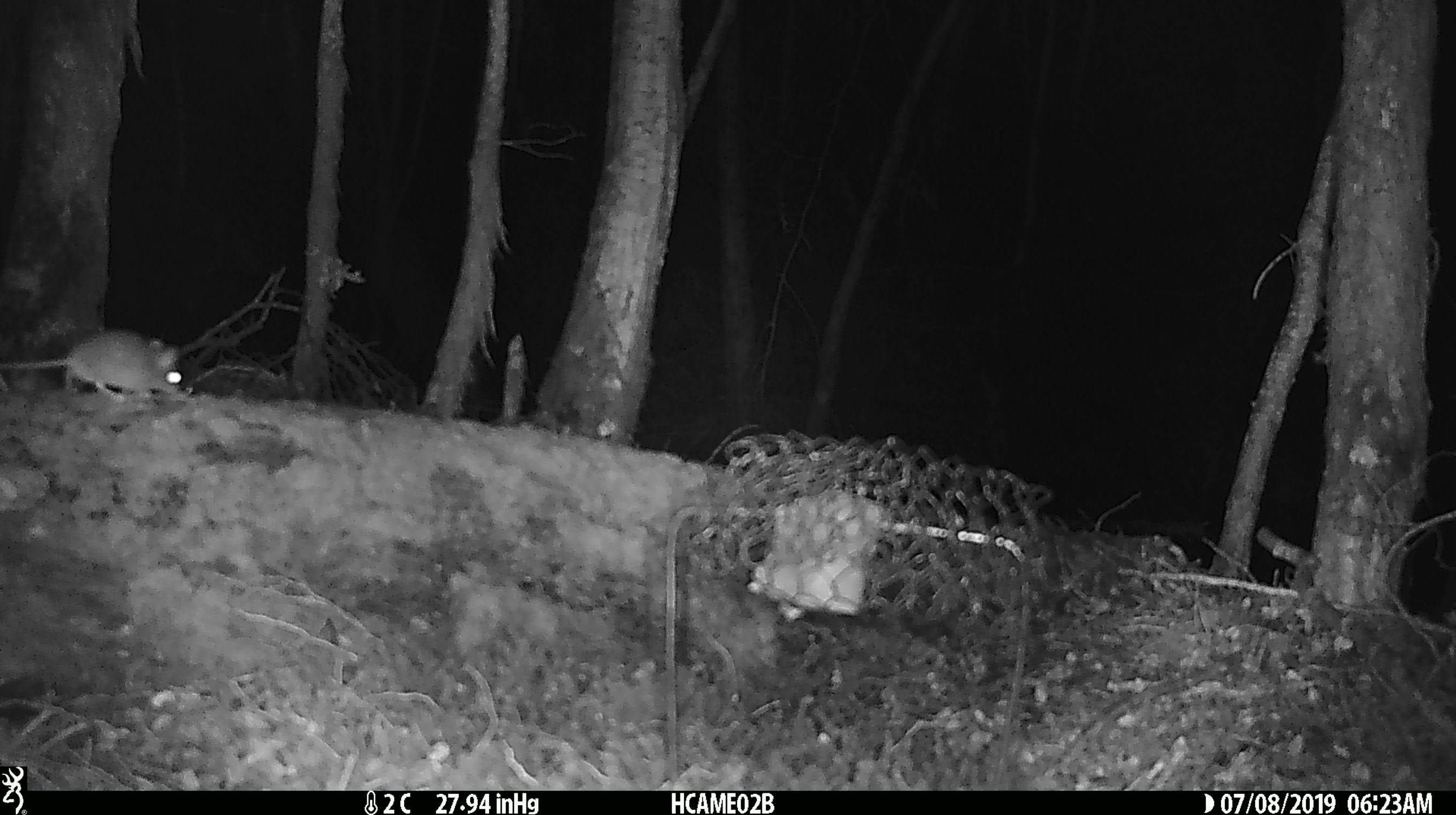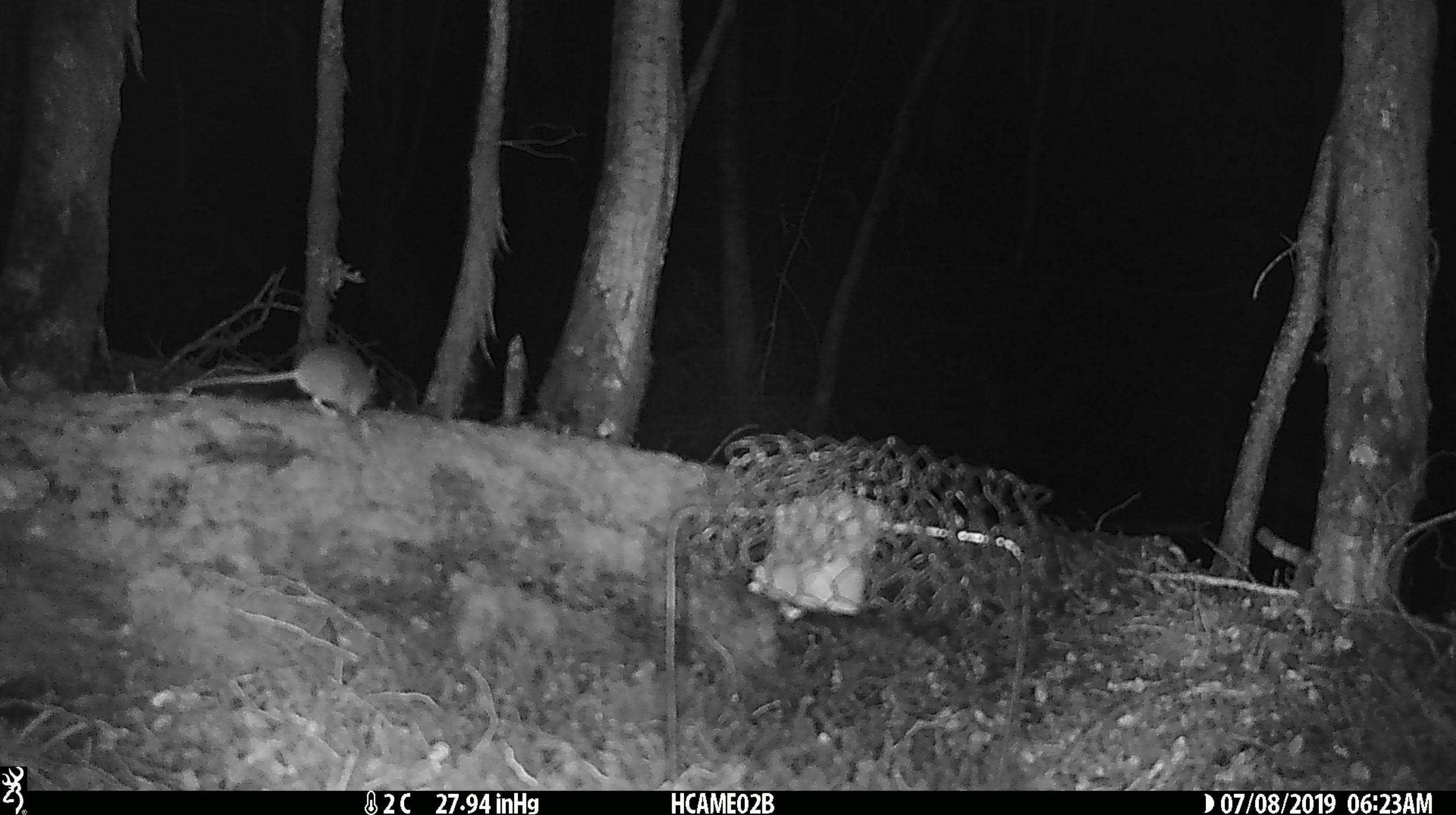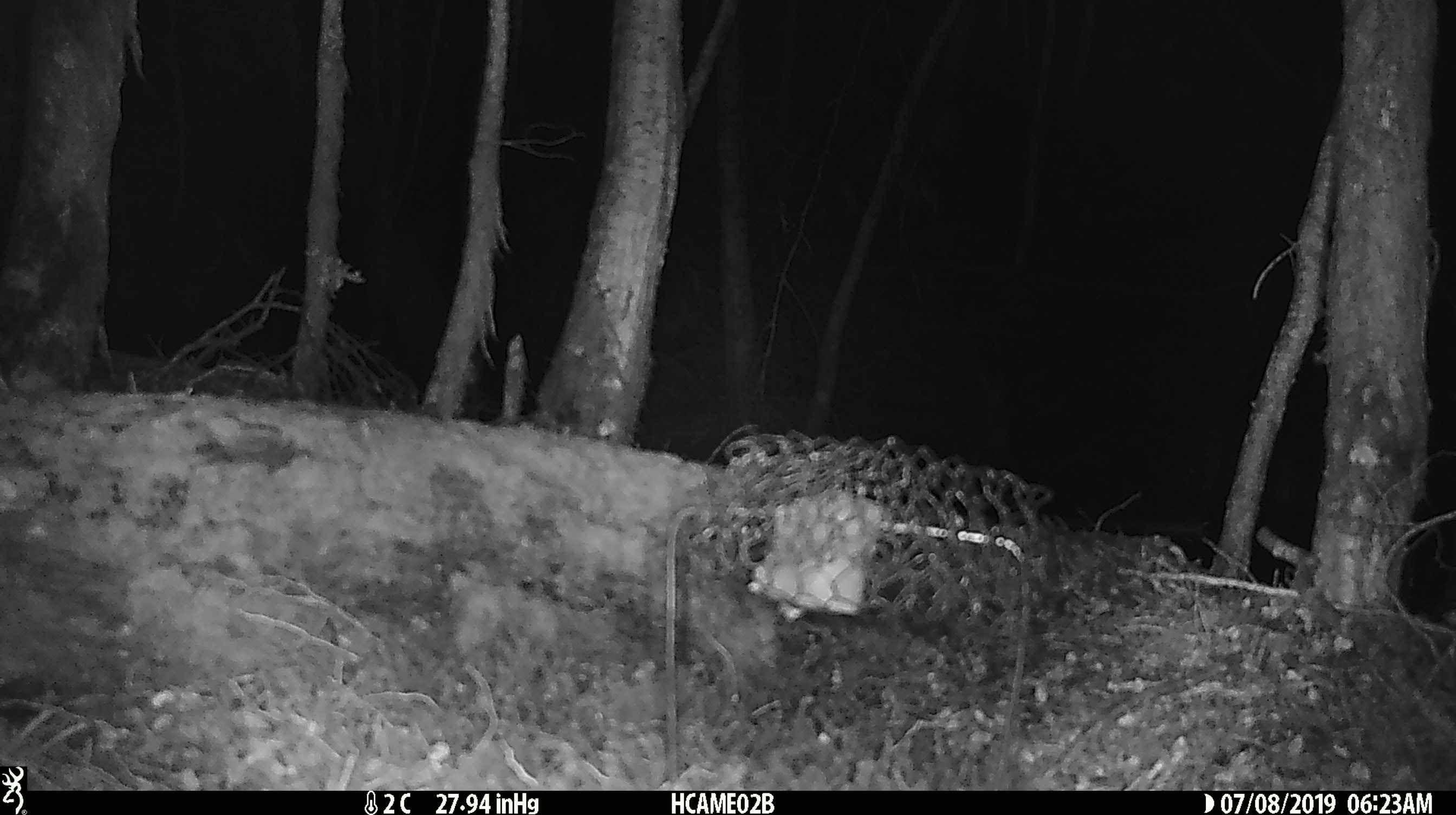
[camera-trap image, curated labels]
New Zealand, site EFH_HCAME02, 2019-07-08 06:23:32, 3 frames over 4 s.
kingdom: Animalia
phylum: Chordata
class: Mammalia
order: Rodentia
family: Muridae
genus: Mus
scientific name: Mus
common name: mouse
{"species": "mouse (Mus)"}